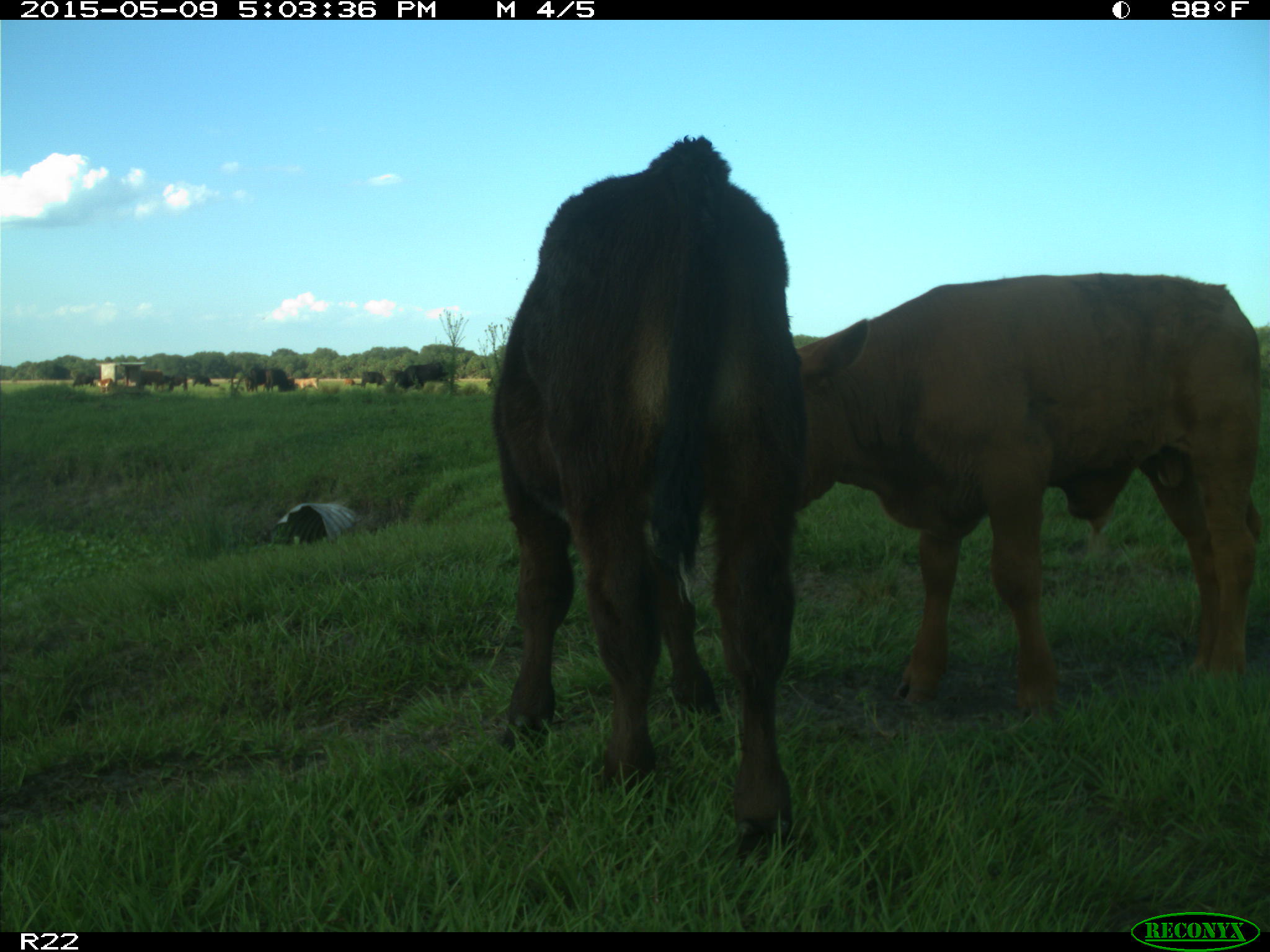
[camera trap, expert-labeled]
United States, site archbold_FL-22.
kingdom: Animalia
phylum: Chordata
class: Mammalia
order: Artiodactyla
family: Bovidae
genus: Bos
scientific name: Bos taurus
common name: domestic cow